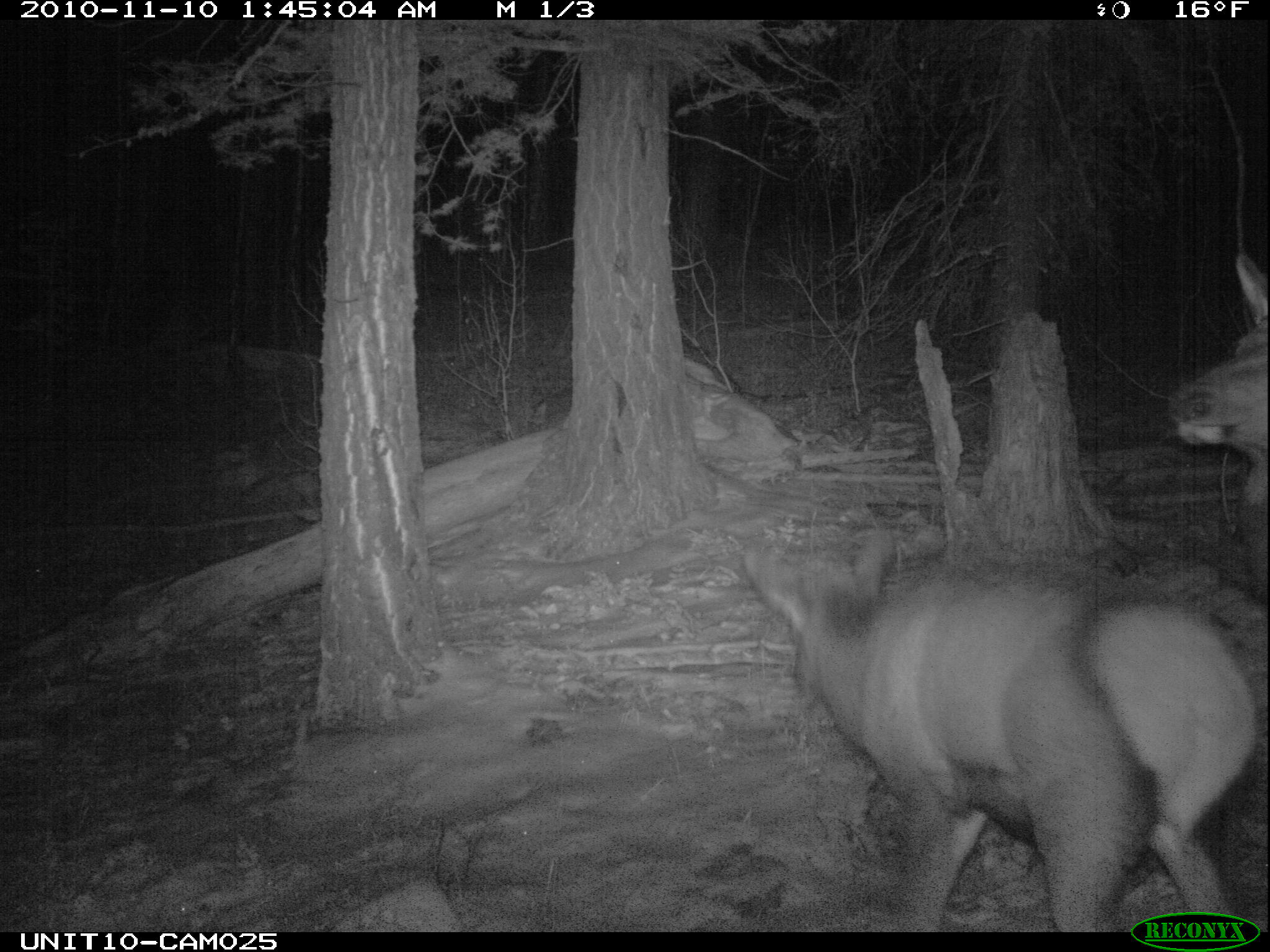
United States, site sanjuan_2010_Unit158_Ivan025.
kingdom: Animalia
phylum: Chordata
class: Mammalia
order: Artiodactyla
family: Cervidae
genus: Cervus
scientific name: Cervus elaphus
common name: red deer